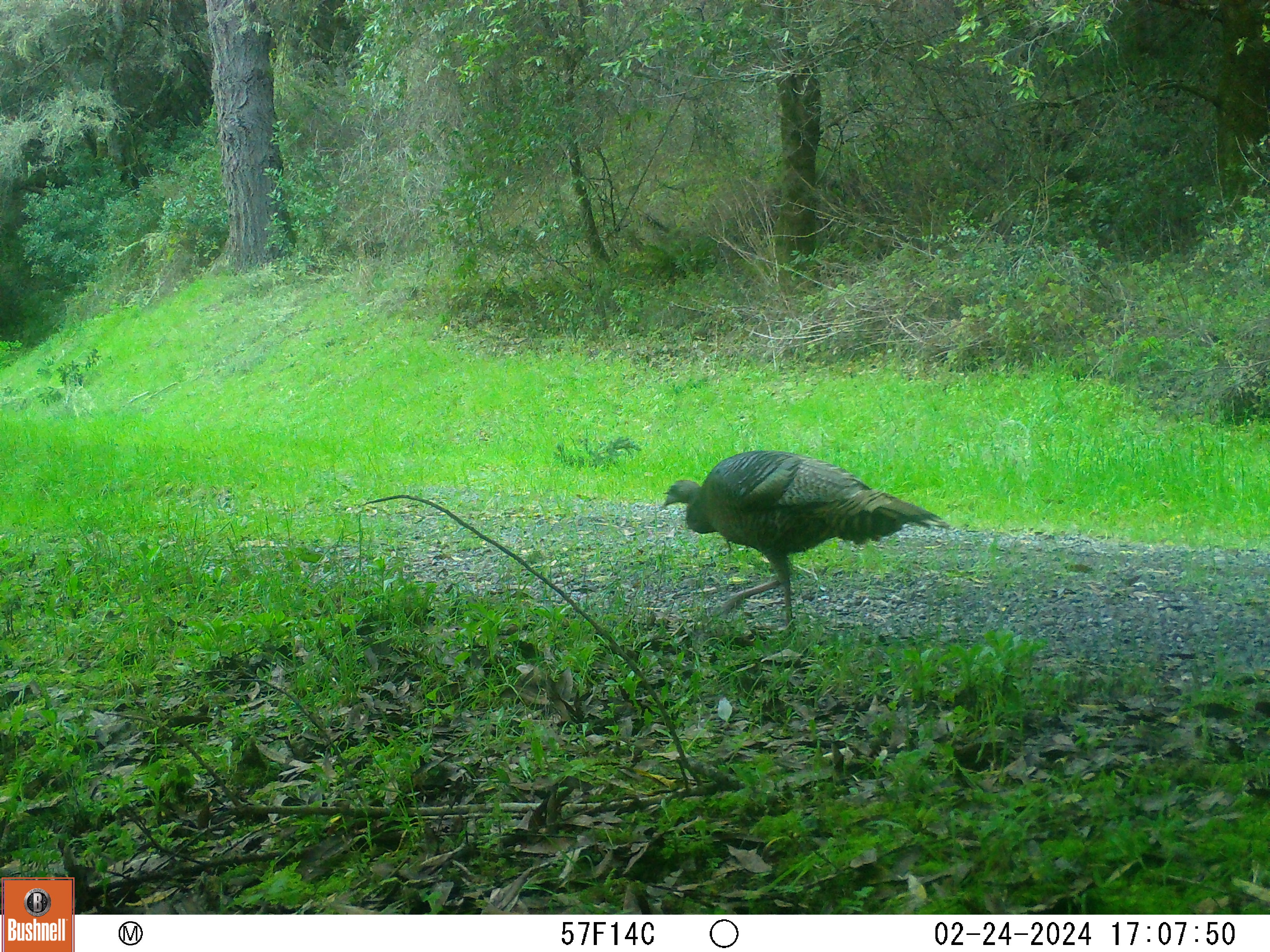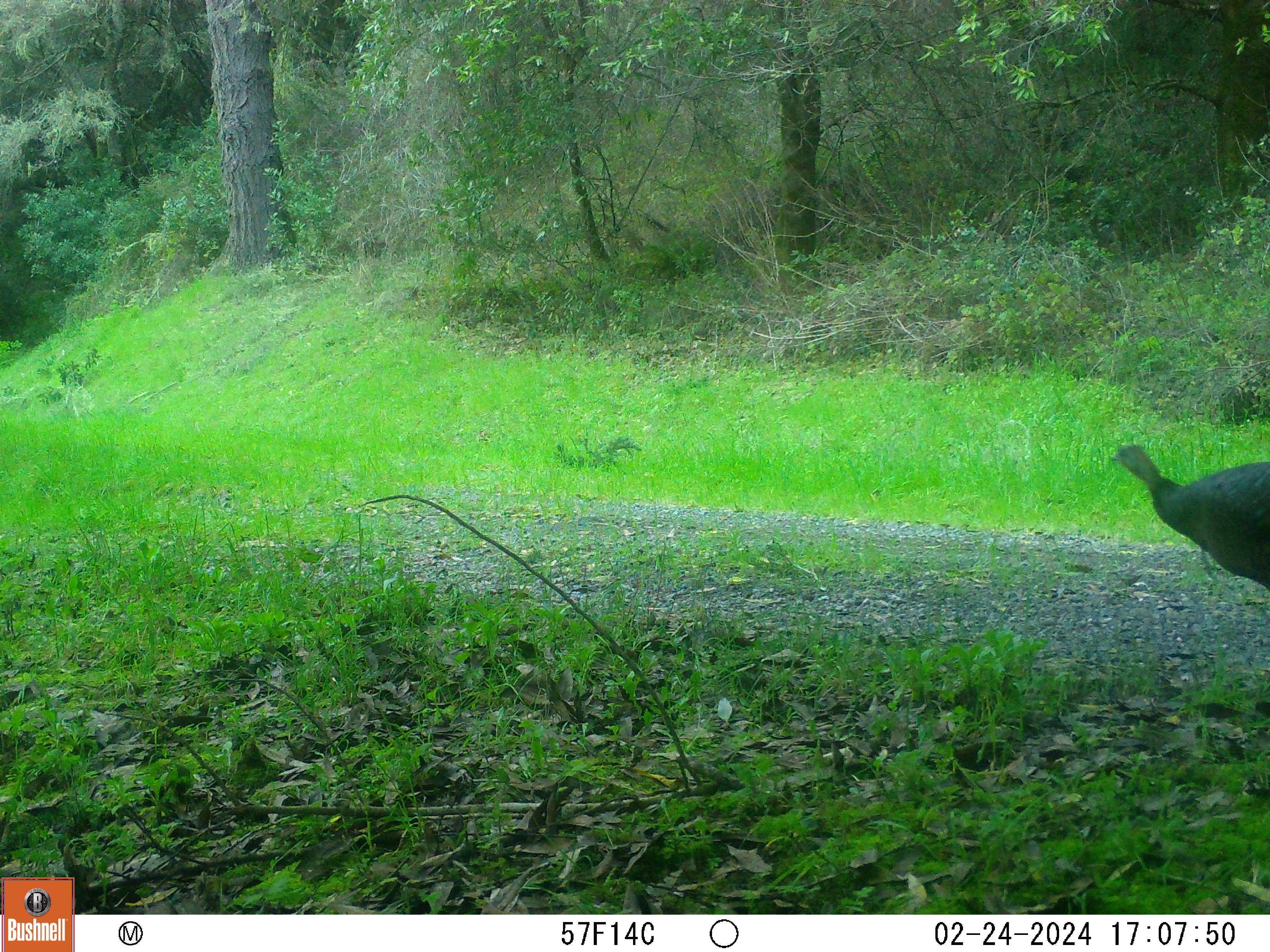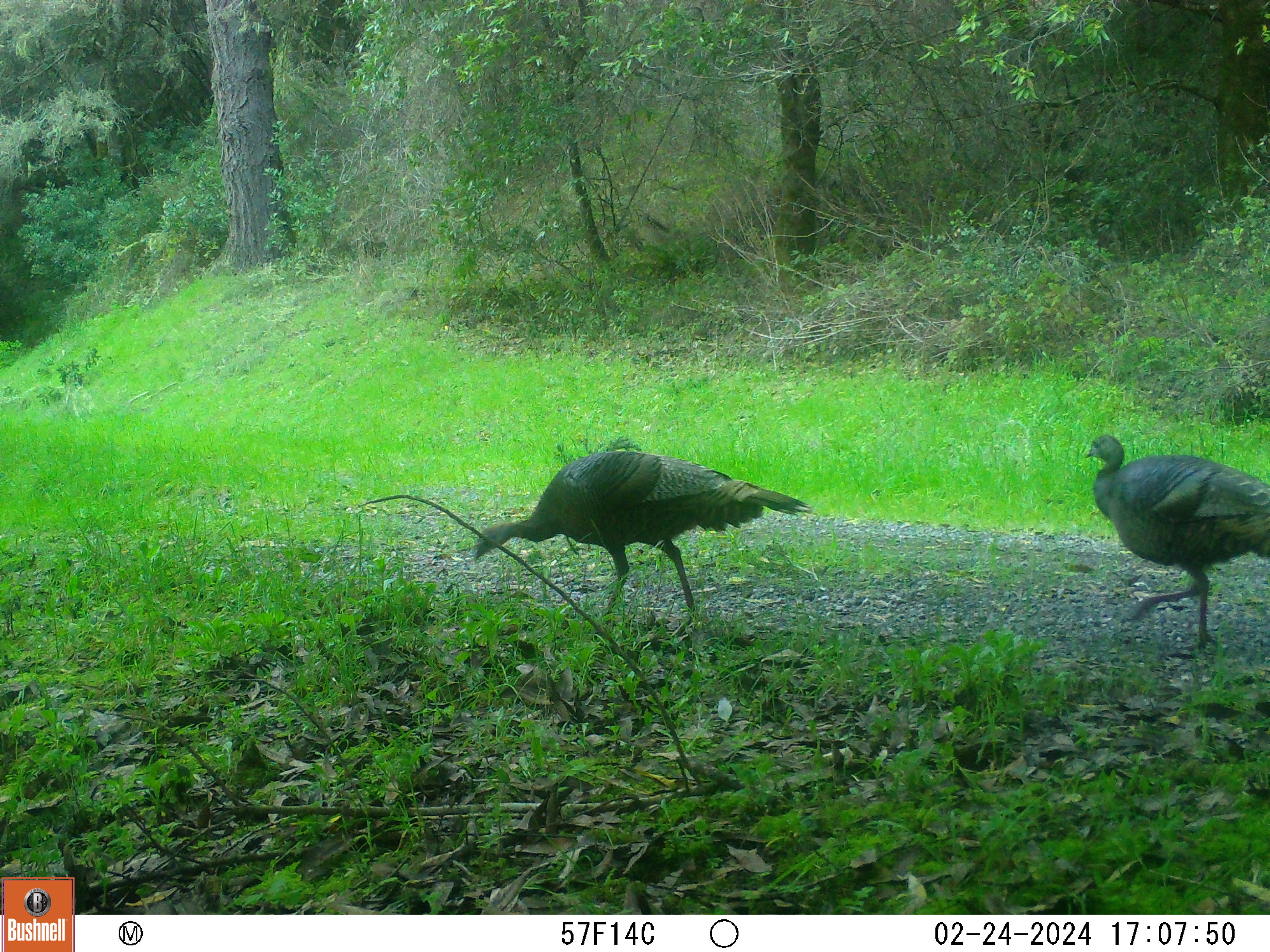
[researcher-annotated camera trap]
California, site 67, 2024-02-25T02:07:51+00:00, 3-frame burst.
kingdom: Animalia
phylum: Chordata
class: Aves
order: Galliformes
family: Phasianidae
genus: Meleagris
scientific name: Meleagris gallopavo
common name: turkey